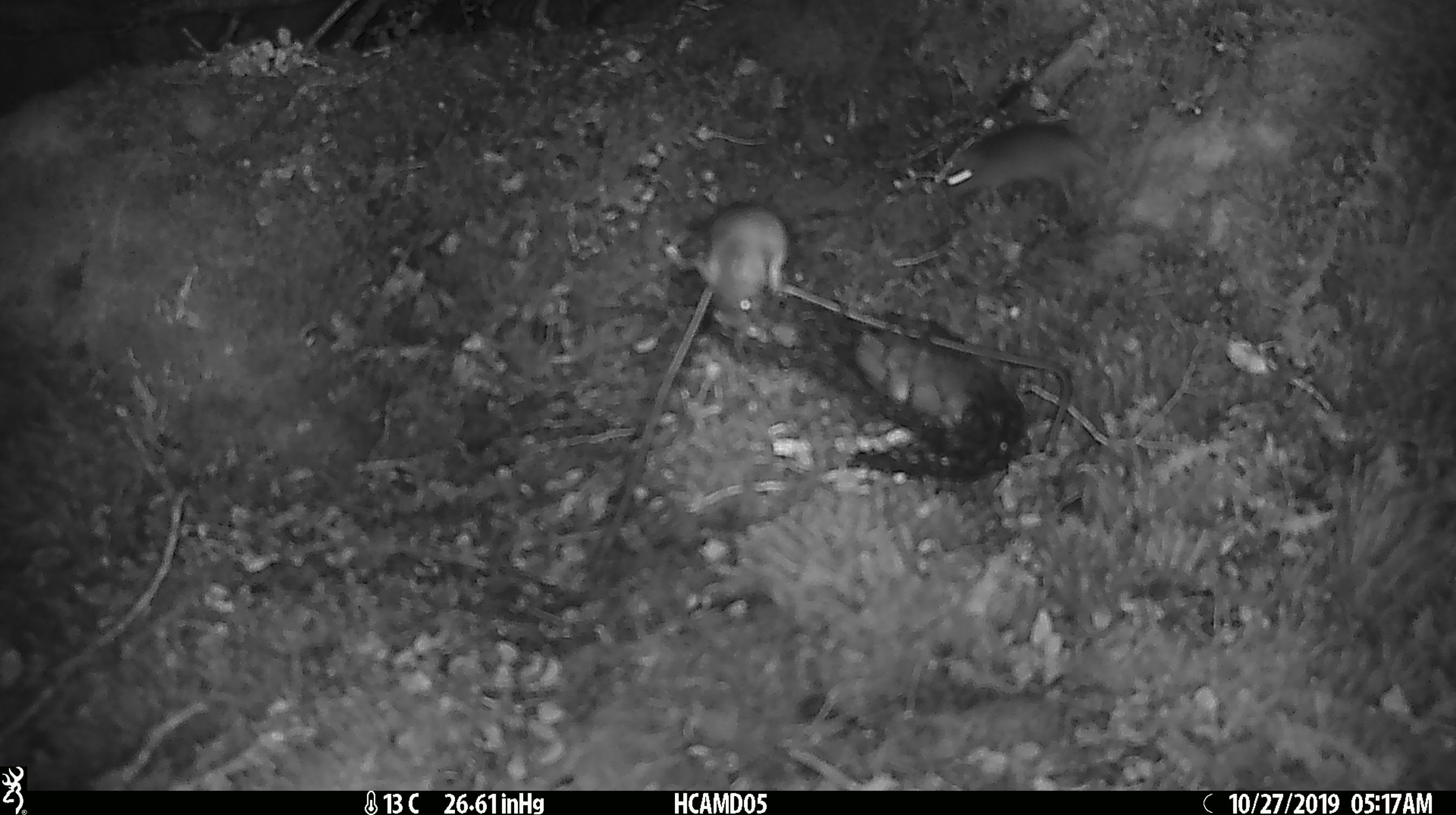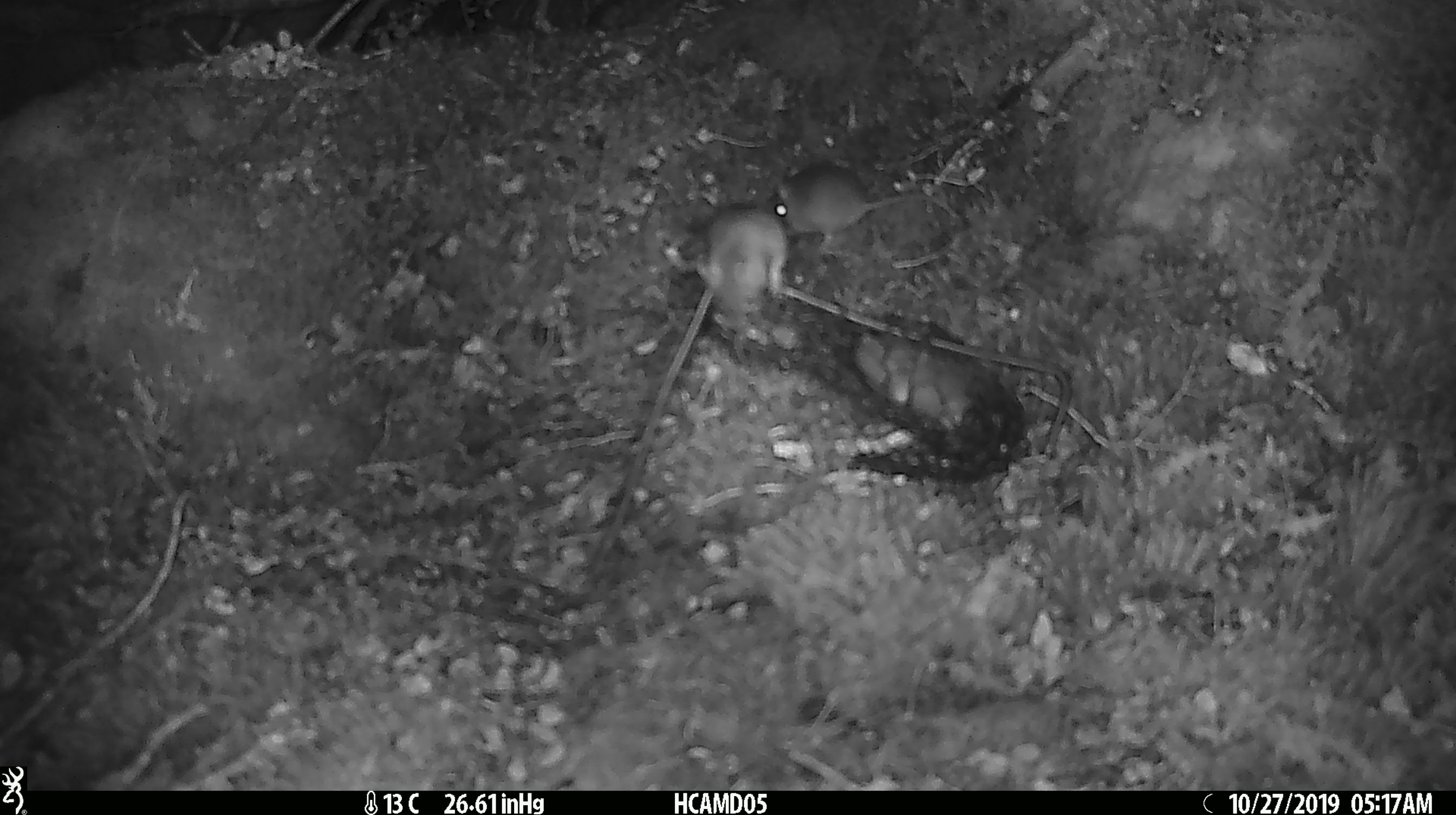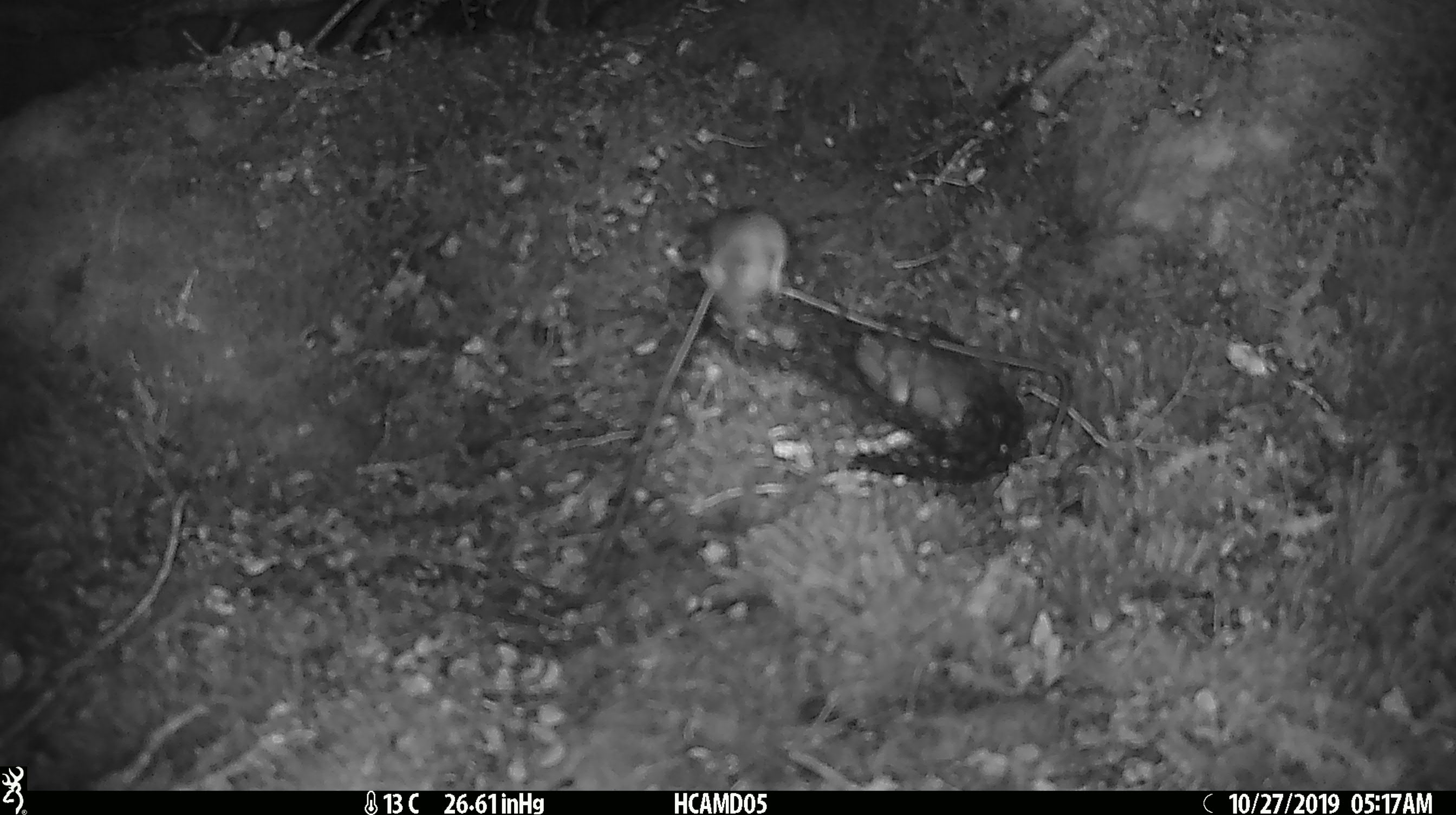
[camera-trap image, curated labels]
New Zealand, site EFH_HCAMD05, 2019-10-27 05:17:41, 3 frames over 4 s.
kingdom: Animalia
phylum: Chordata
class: Mammalia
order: Rodentia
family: Muridae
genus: Mus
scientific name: Mus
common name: mouse